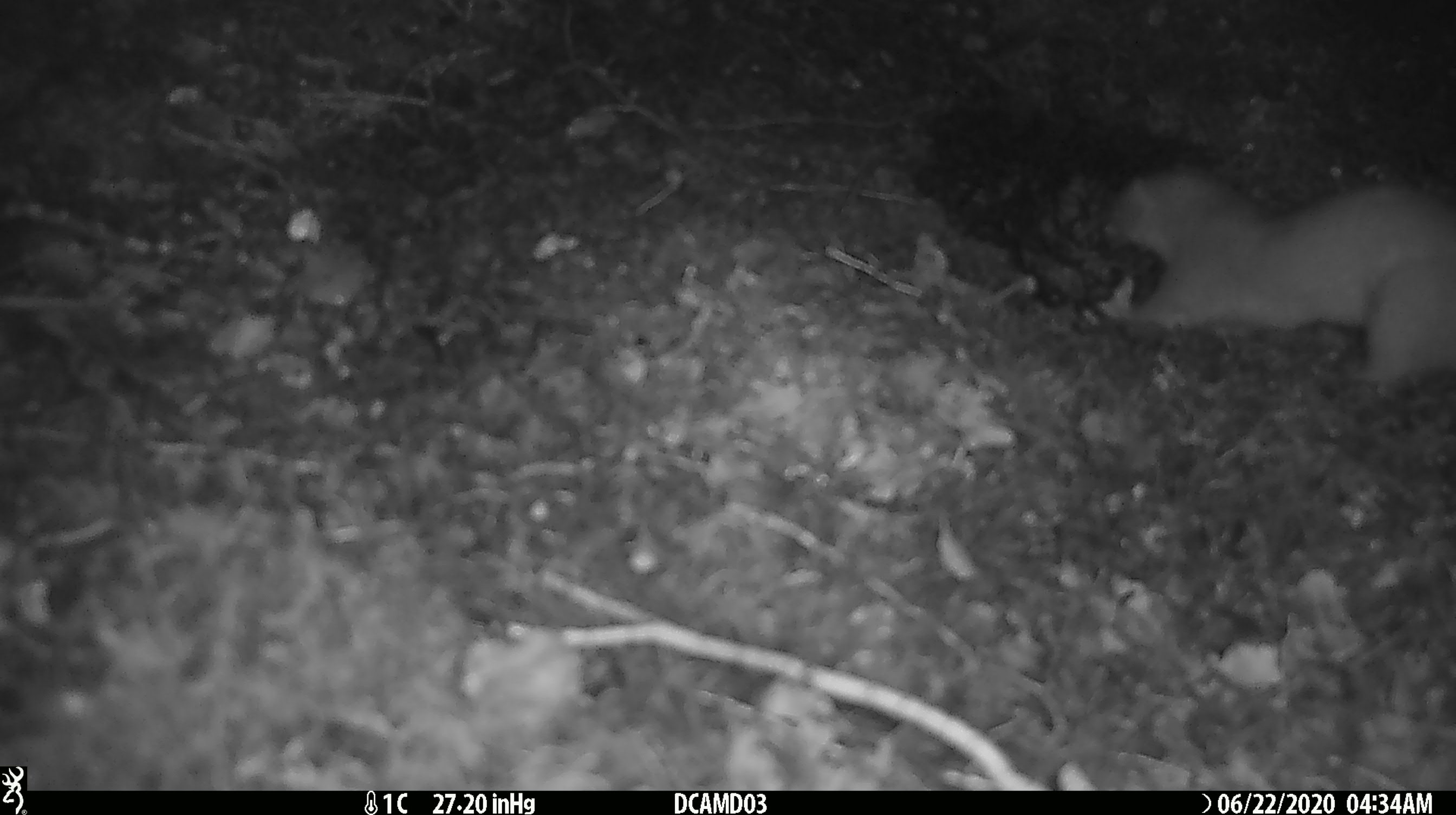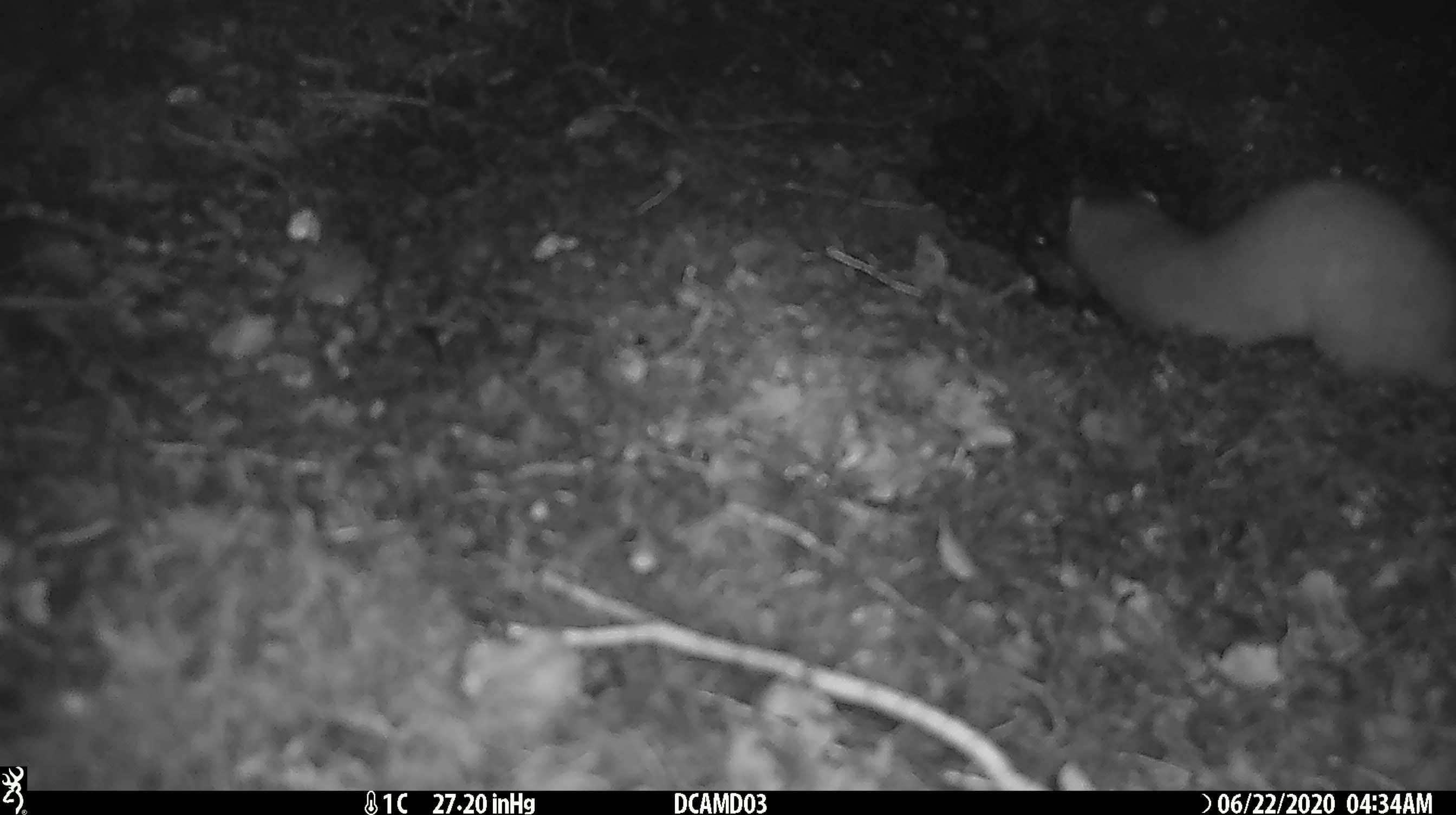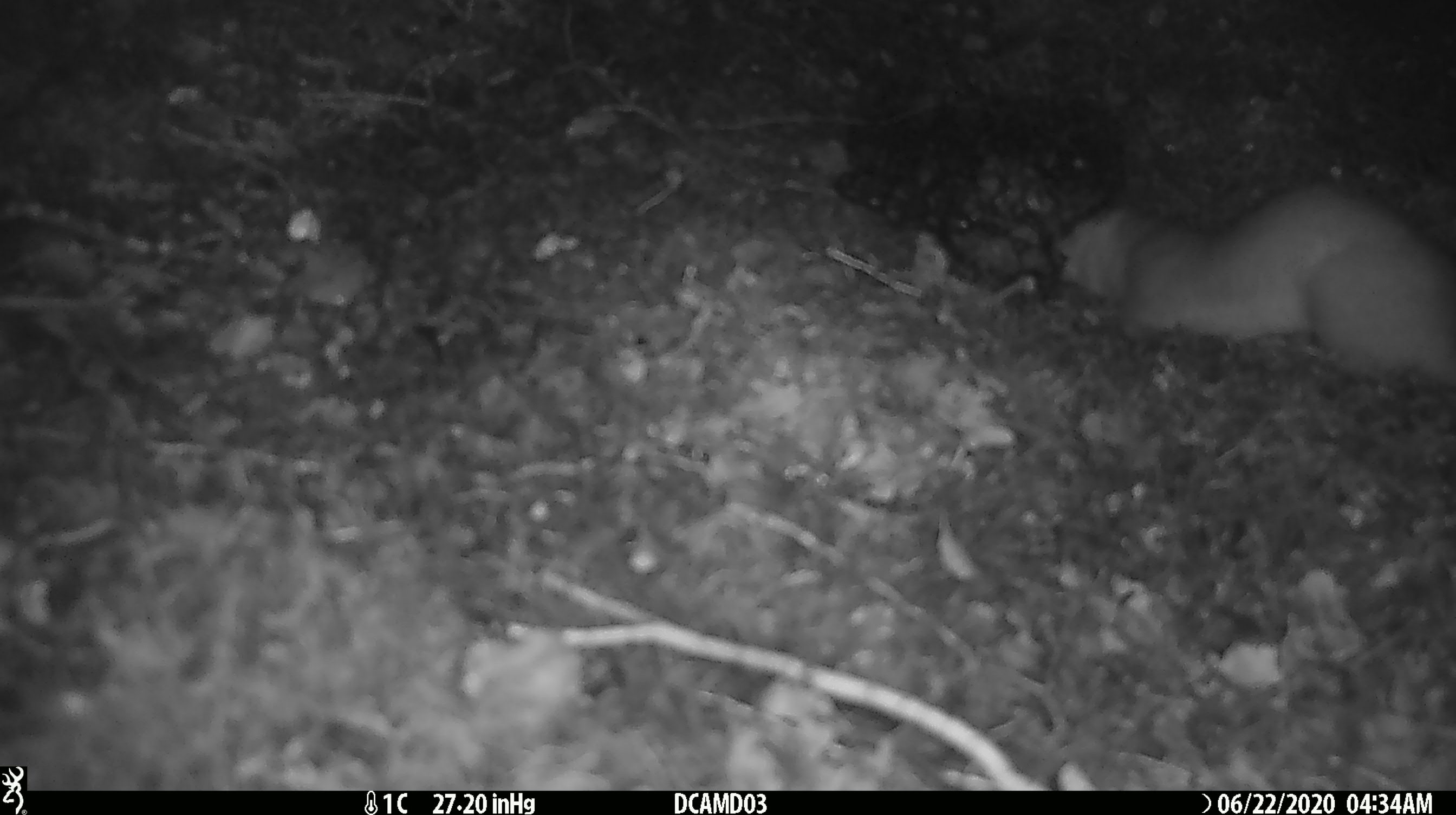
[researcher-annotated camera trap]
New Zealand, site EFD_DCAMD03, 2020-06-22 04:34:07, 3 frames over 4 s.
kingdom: Animalia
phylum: Chordata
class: Mammalia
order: Carnivora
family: Mustelidae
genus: Mustela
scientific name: Mustela erminea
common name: stoat